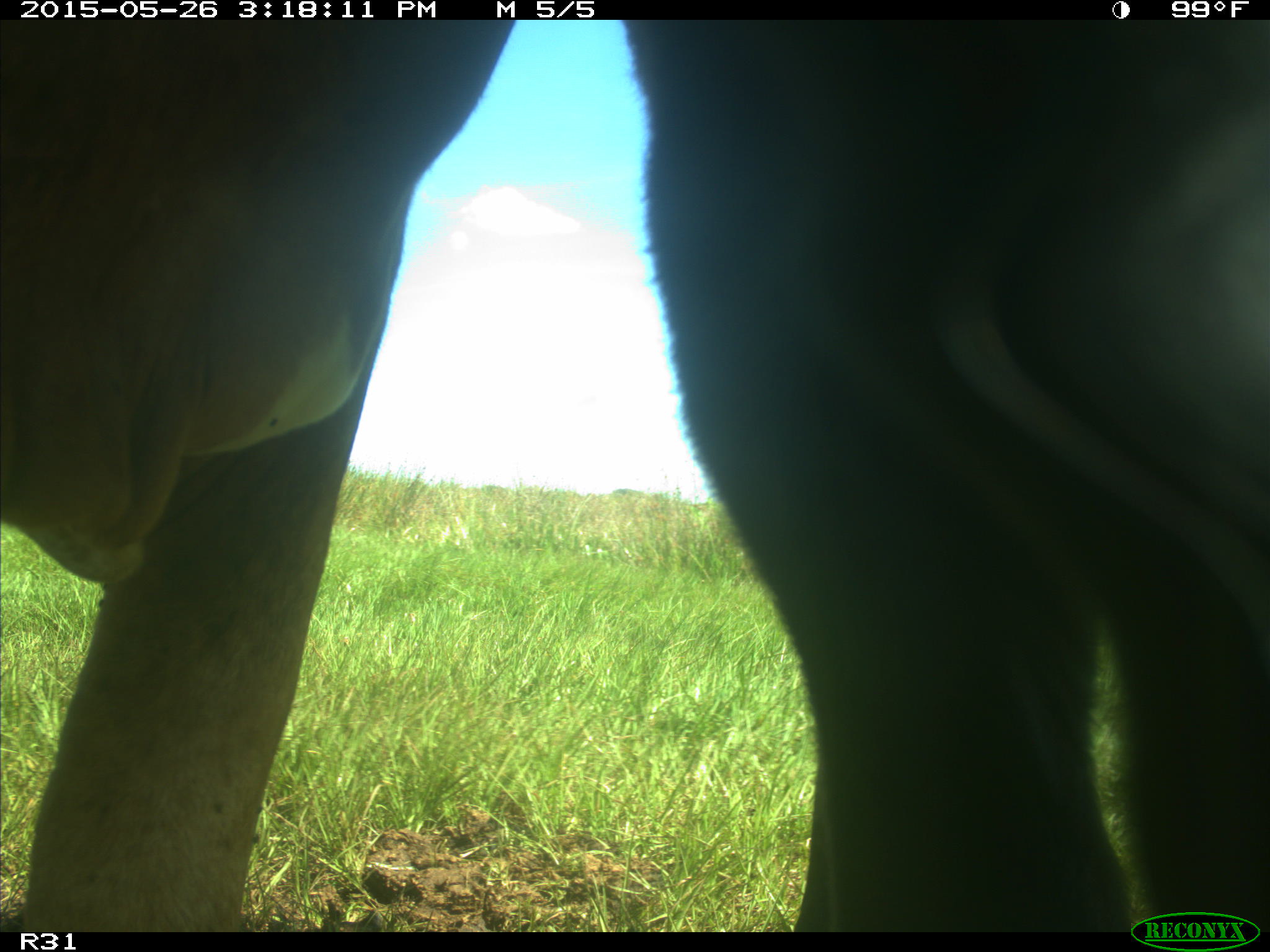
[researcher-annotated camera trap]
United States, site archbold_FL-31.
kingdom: Animalia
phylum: Chordata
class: Mammalia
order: Artiodactyla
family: Bovidae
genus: Bos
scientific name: Bos taurus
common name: domestic cow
Bos taurus (domestic cow).